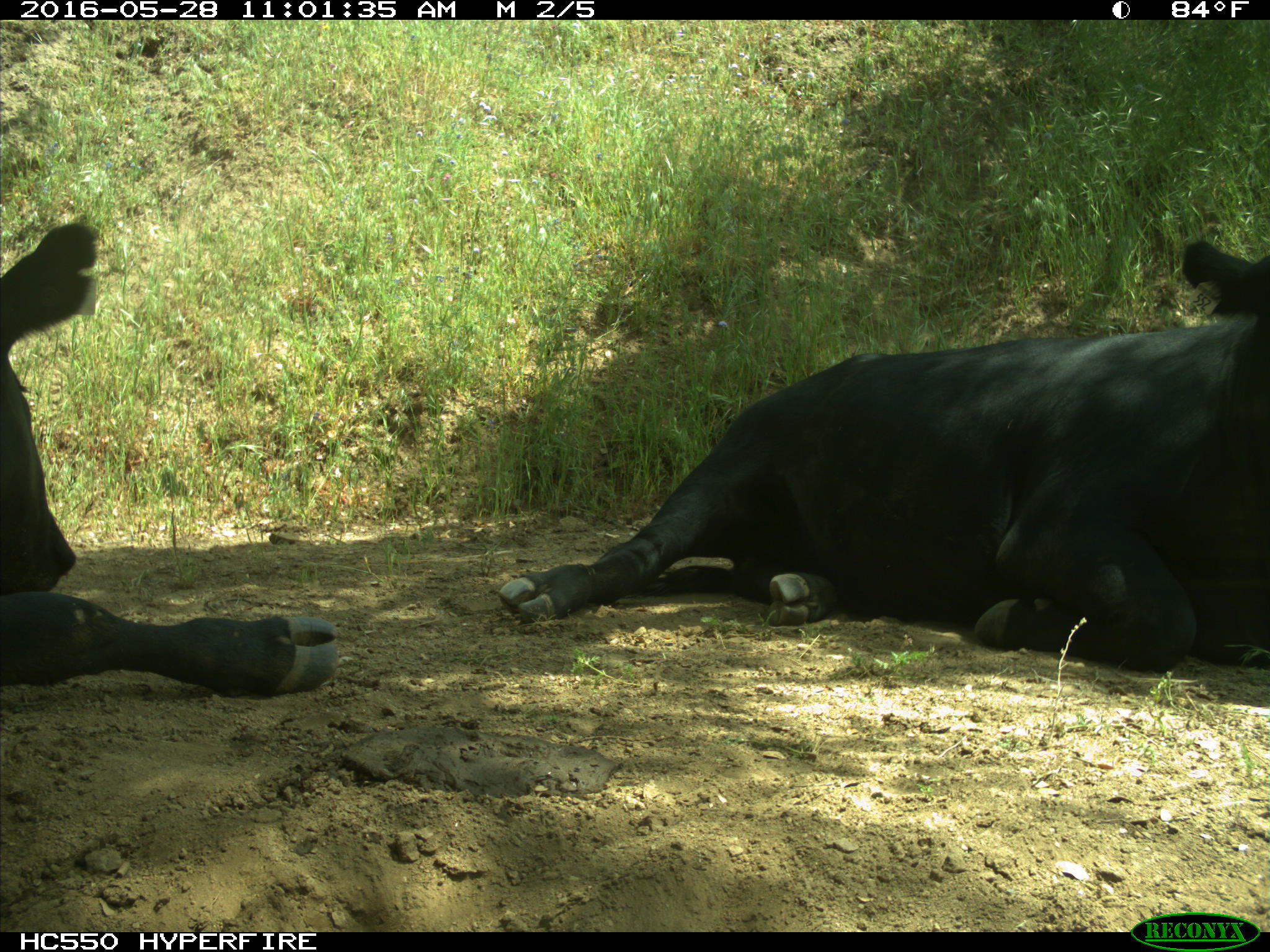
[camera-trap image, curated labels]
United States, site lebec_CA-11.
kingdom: Animalia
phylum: Chordata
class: Mammalia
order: Artiodactyla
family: Bovidae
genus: Bos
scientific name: Bos taurus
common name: domestic cow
Bos taurus (domestic cow).